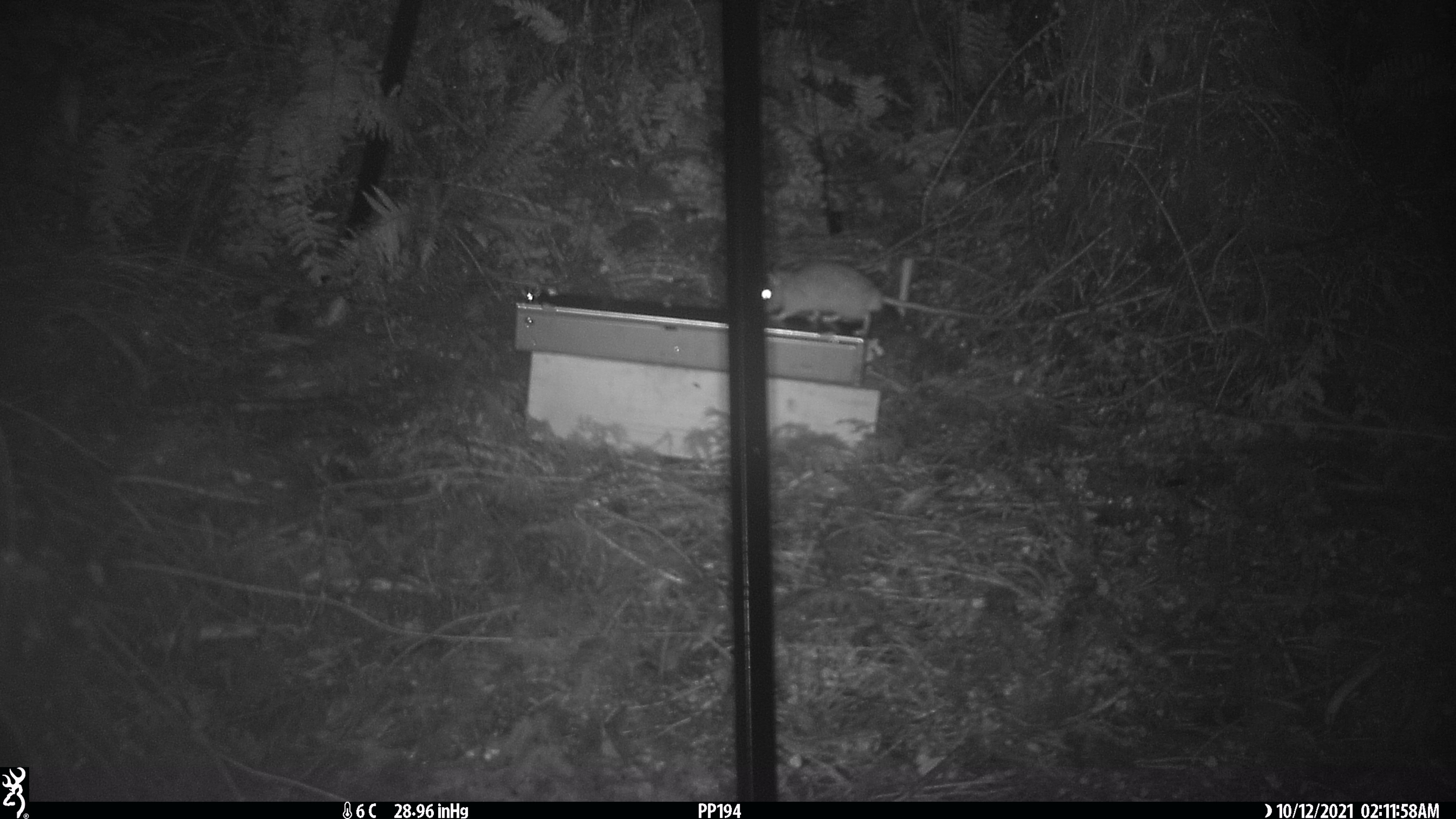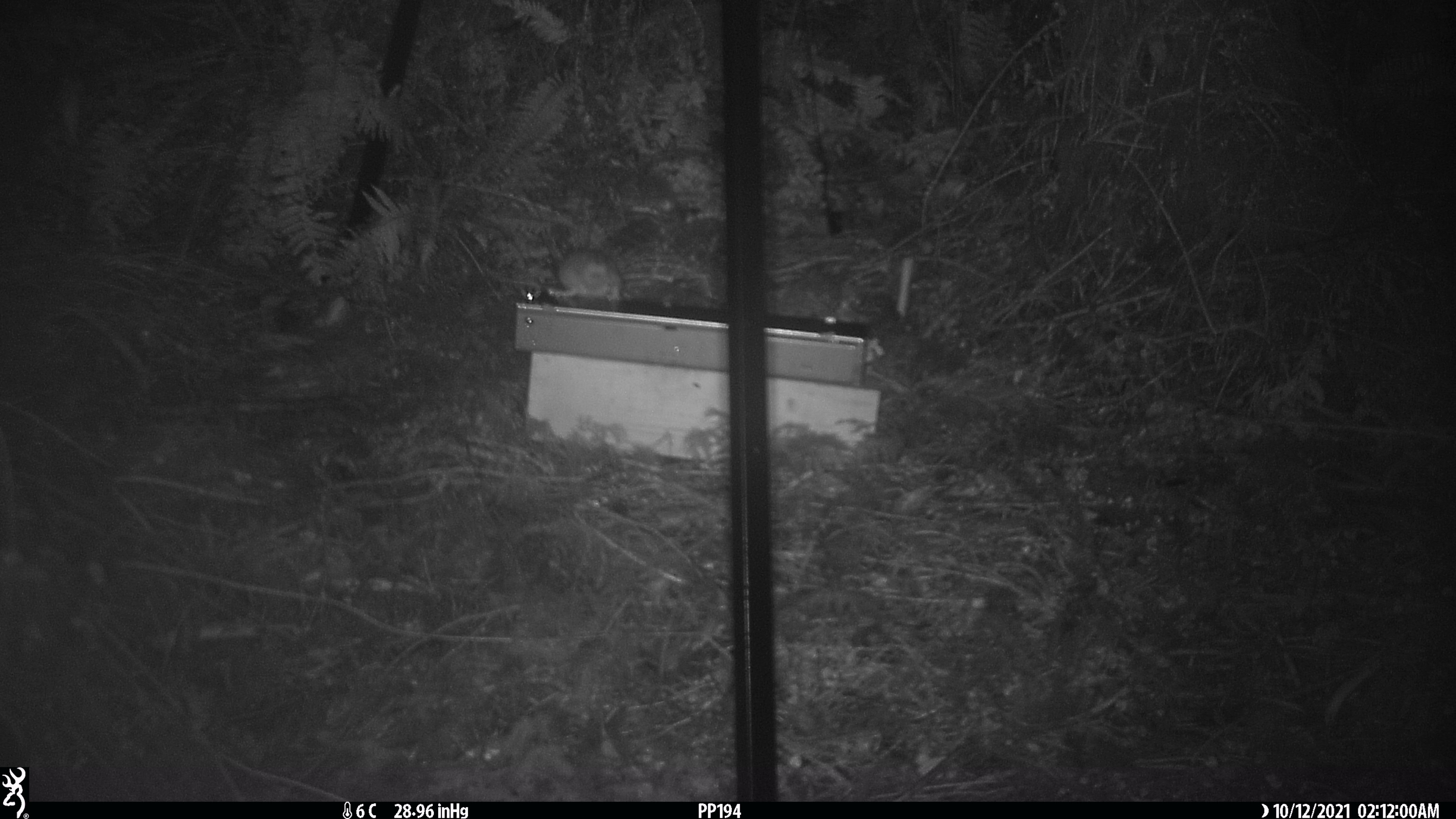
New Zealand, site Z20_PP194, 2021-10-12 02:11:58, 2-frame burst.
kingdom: Animalia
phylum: Chordata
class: Mammalia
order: Rodentia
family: Muridae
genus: Rattus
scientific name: Rattus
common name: rat